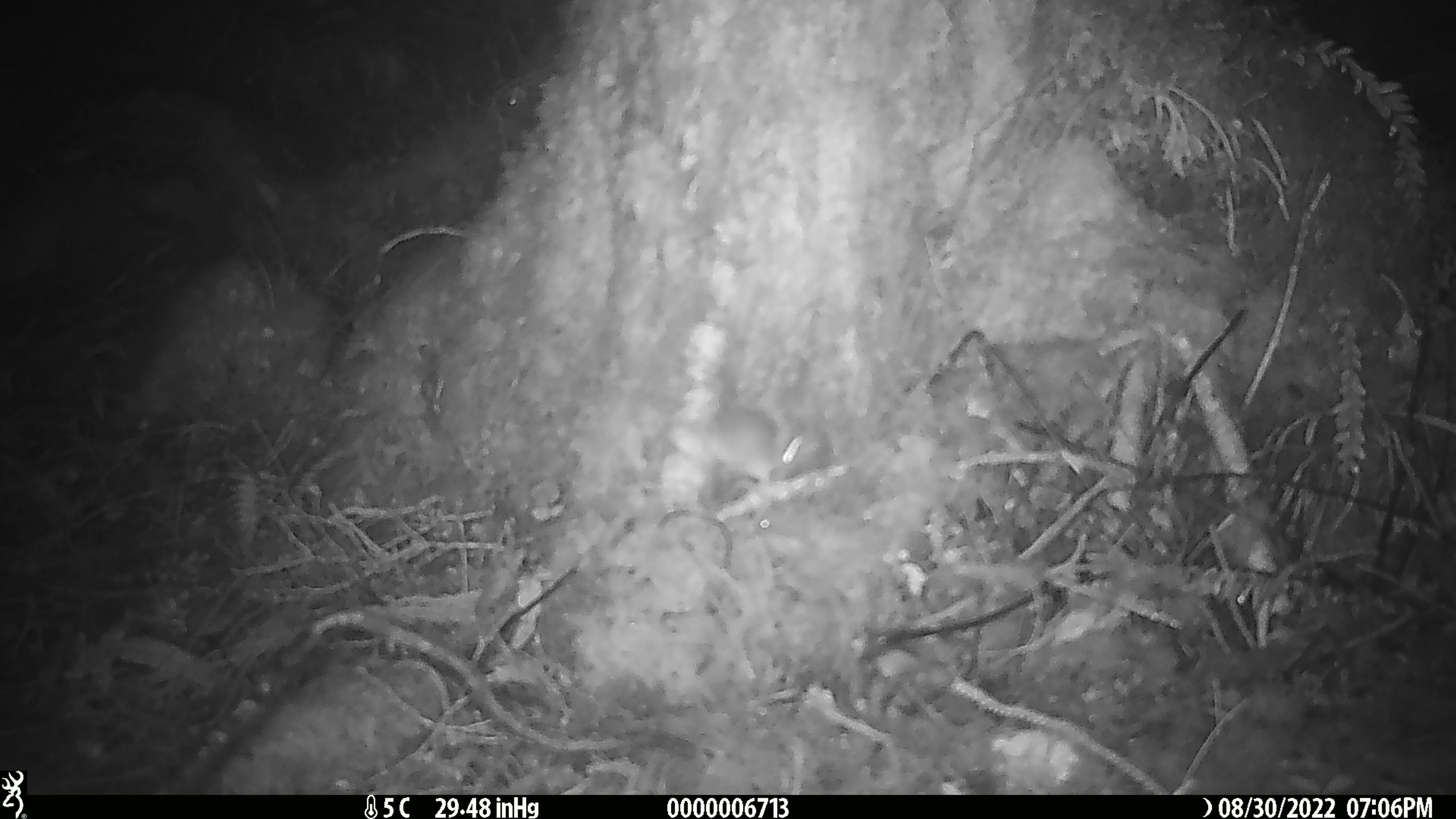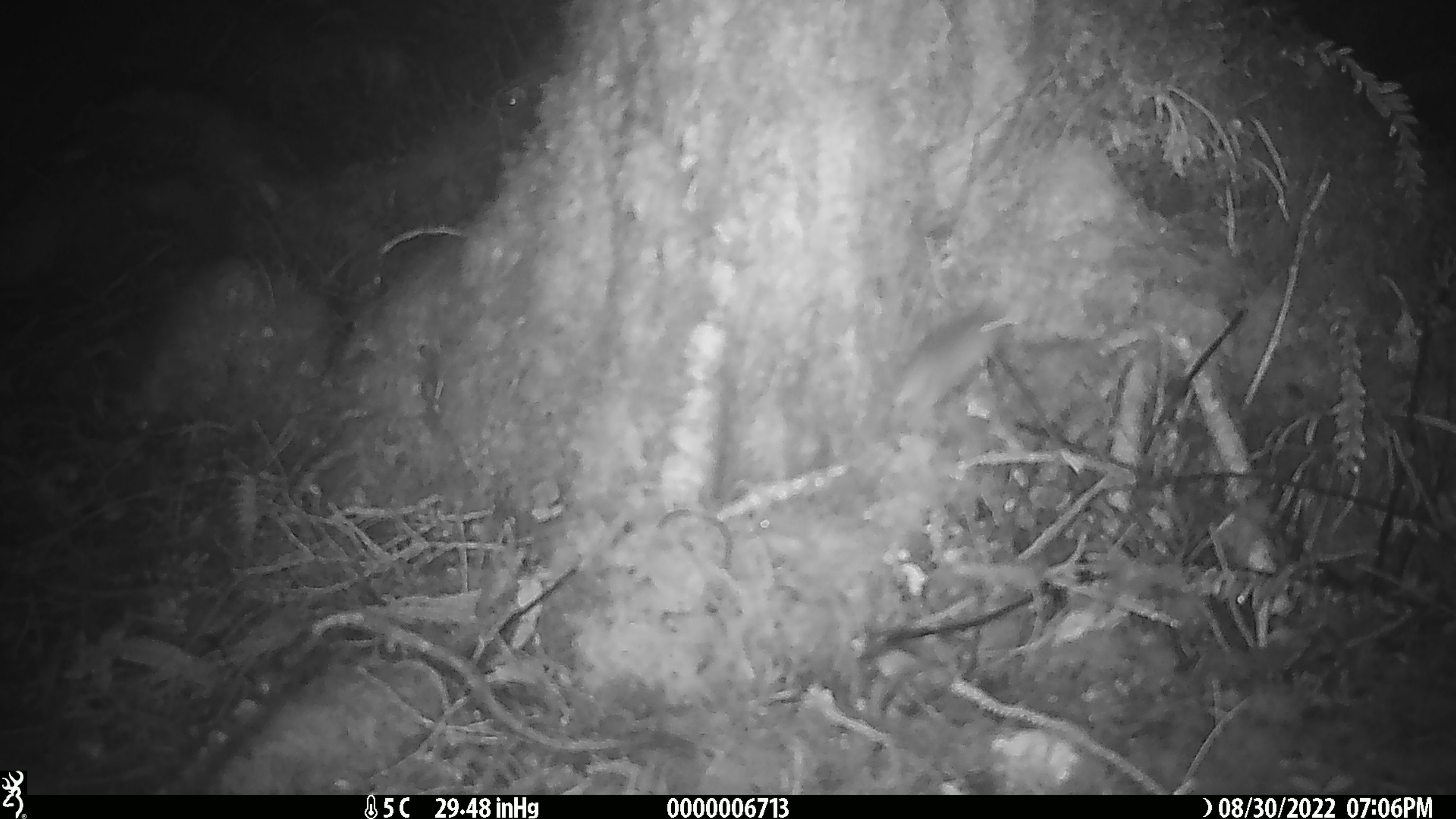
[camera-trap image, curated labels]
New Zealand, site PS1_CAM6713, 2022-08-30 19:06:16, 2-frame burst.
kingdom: Animalia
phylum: Chordata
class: Mammalia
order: Rodentia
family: Muridae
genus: Mus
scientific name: Mus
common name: mouse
Mouse (Mus).